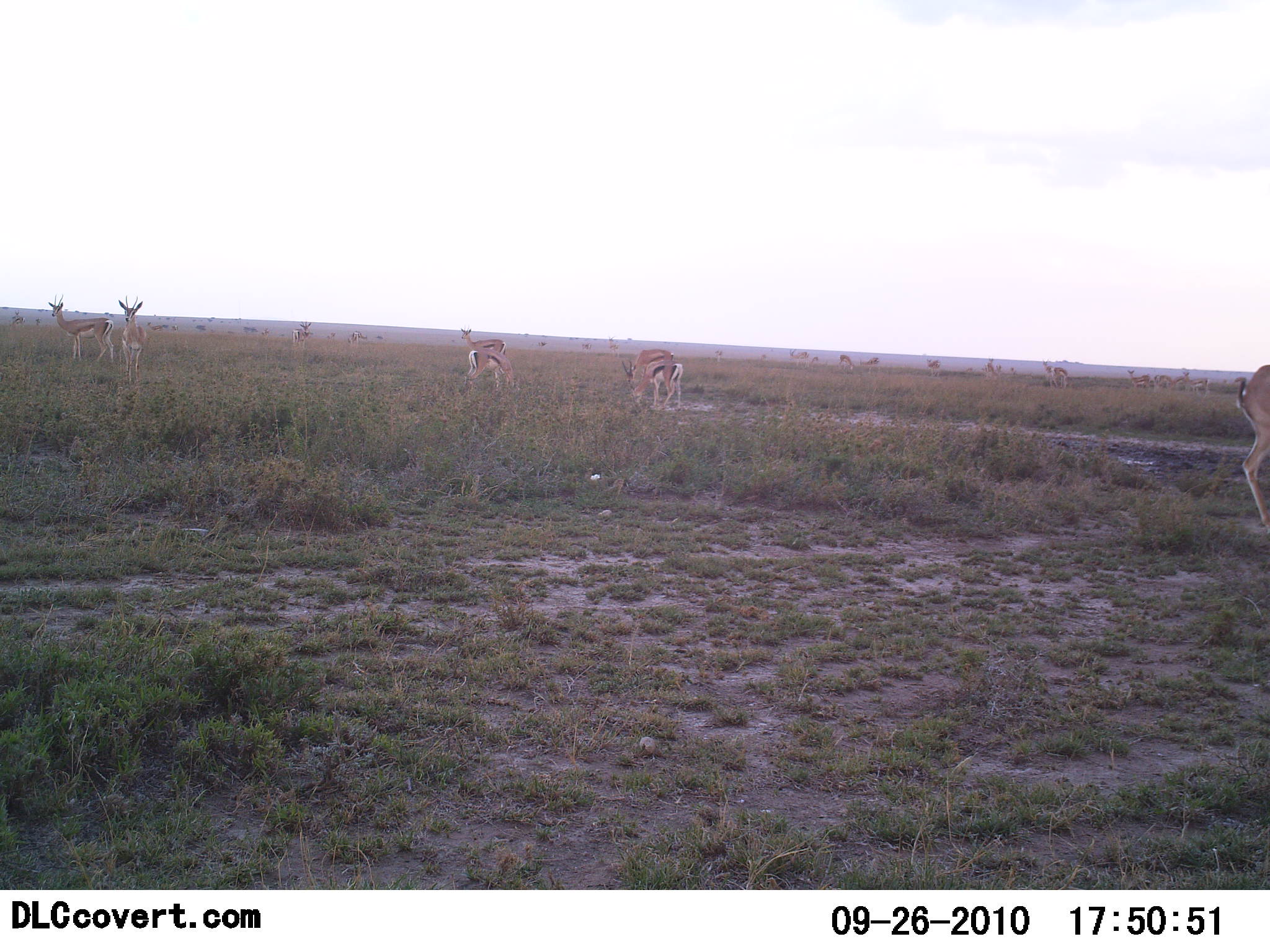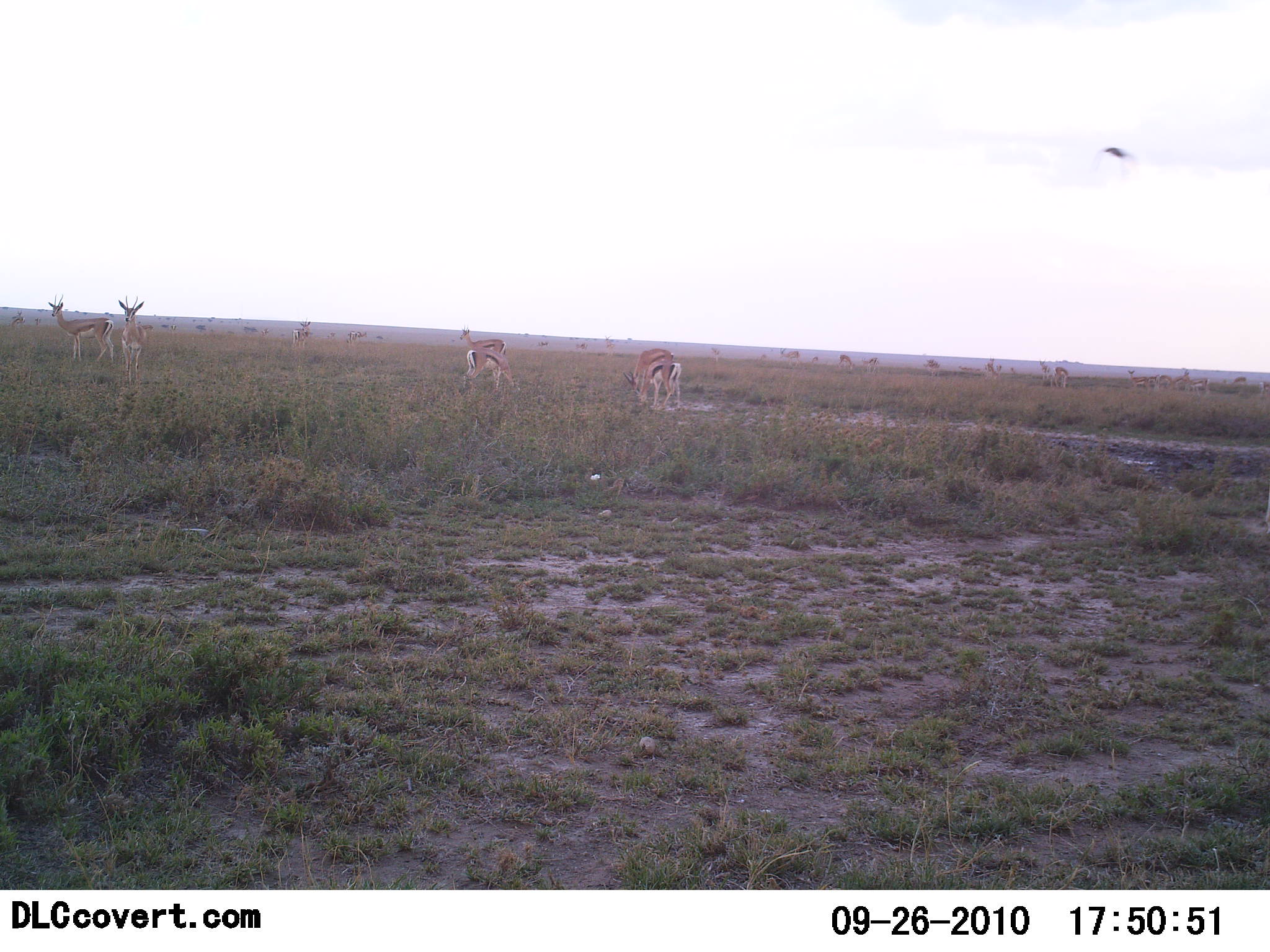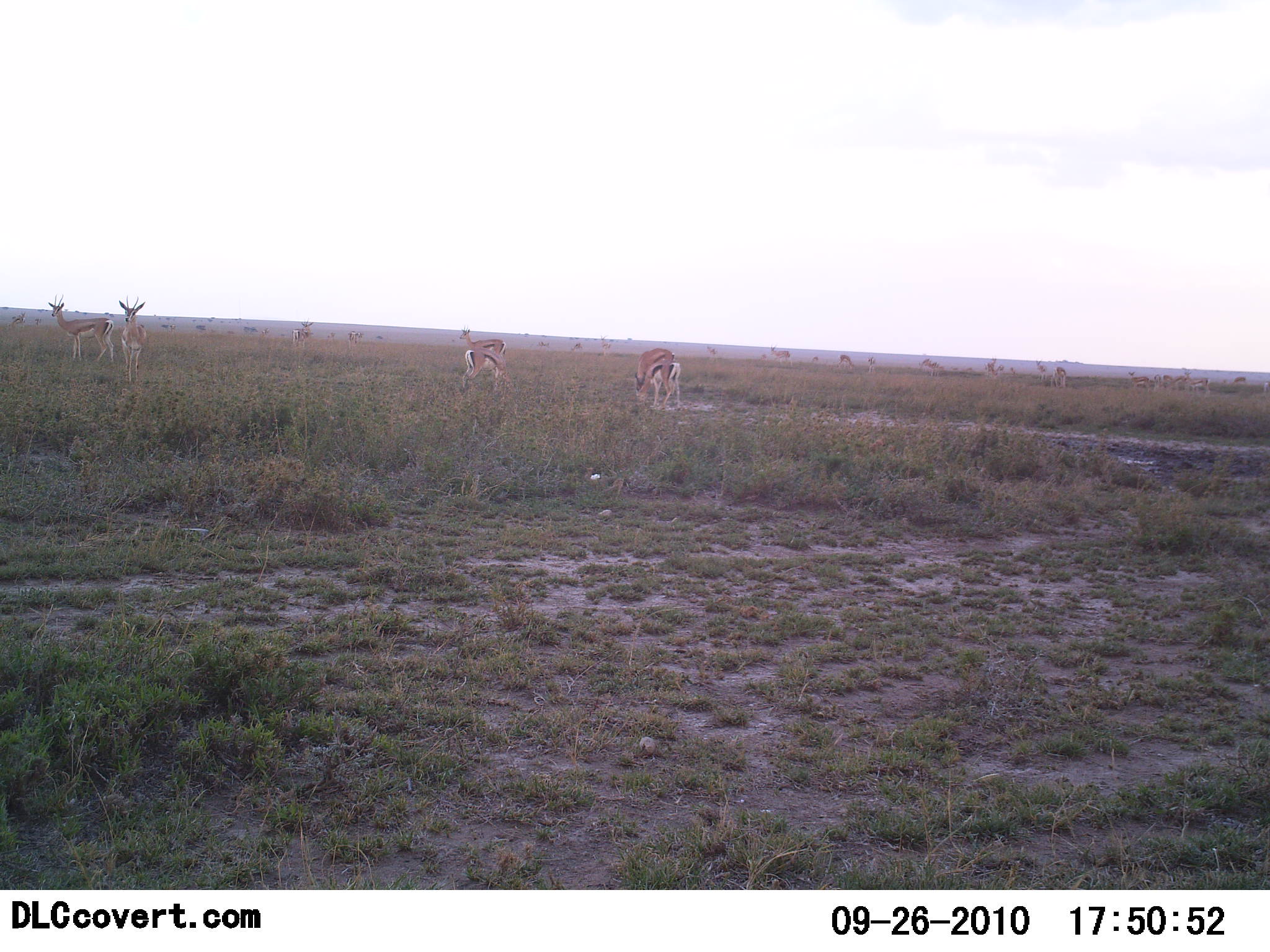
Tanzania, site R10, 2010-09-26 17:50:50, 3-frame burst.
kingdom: Animalia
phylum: Chordata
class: Mammalia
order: Artiodactyla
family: Bovidae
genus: Eudorcas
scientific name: Eudorcas thomsonii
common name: thomson's gazelle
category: gazellethomsons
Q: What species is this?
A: Gazellethomsons (thomson's gazelle) (Eudorcas thomsonii).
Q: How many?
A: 11-50.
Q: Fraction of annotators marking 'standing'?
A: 69%.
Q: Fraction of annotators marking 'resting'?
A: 8%.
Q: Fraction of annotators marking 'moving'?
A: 46%.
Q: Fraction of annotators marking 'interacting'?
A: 8%.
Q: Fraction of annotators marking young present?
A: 8%.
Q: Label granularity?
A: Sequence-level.